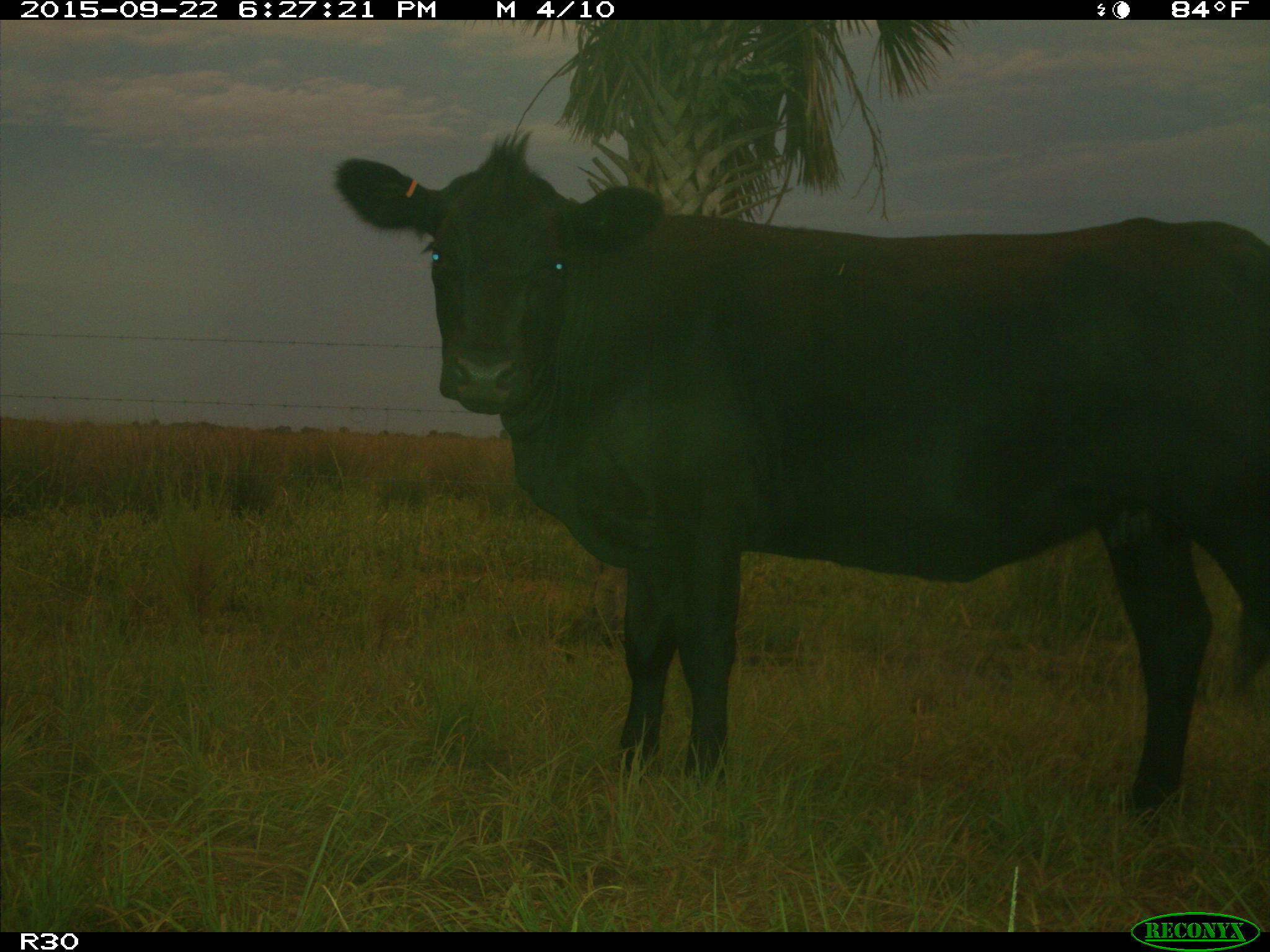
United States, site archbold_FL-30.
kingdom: Animalia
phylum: Chordata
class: Mammalia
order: Artiodactyla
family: Bovidae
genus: Bos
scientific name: Bos taurus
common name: domestic cow